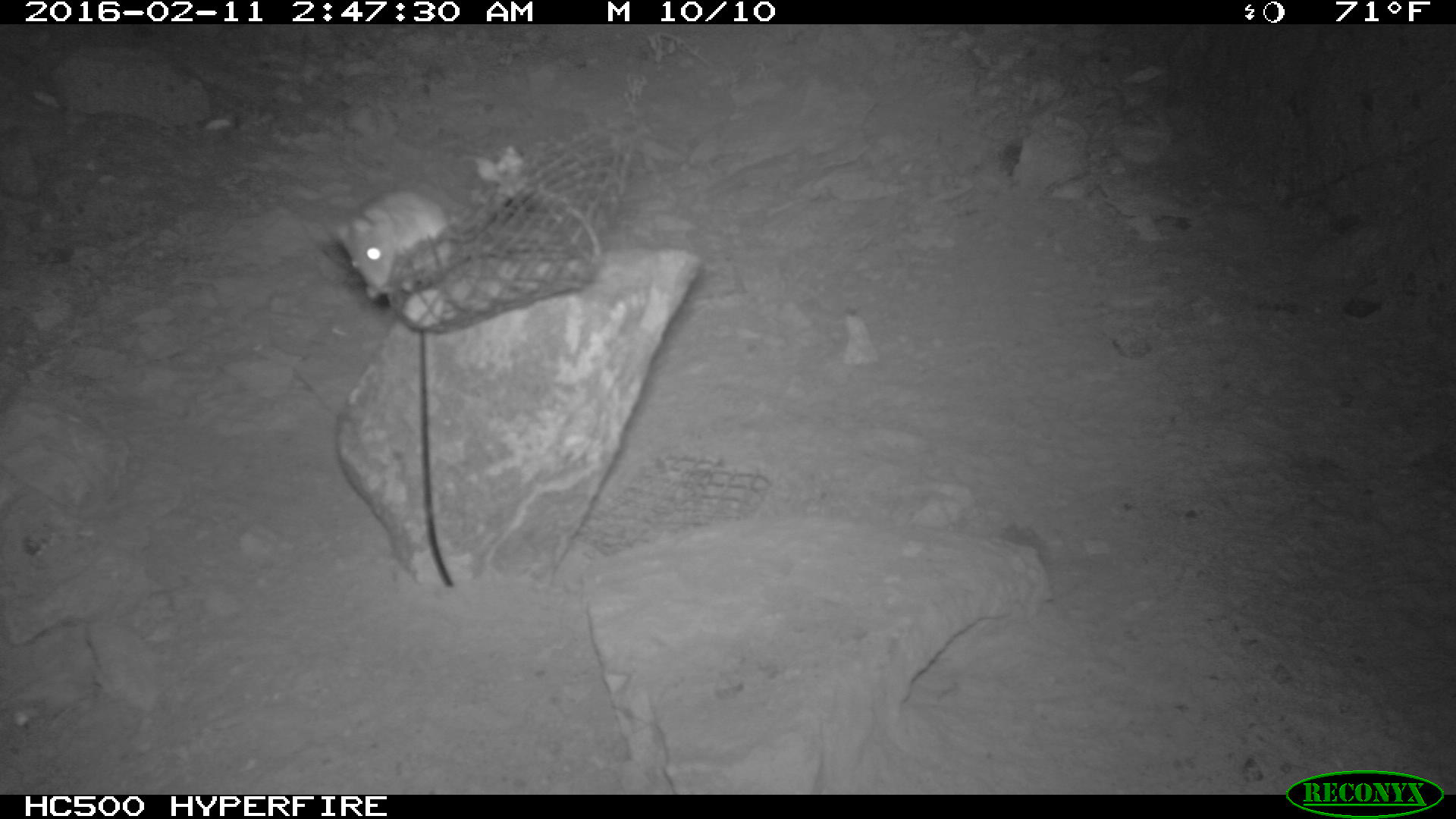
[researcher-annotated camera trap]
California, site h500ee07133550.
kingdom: Animalia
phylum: Chordata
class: Mammalia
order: Rodentia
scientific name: Rodentia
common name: rodent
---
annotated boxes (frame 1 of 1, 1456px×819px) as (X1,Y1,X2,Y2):
rodent: (328,188,450,302)